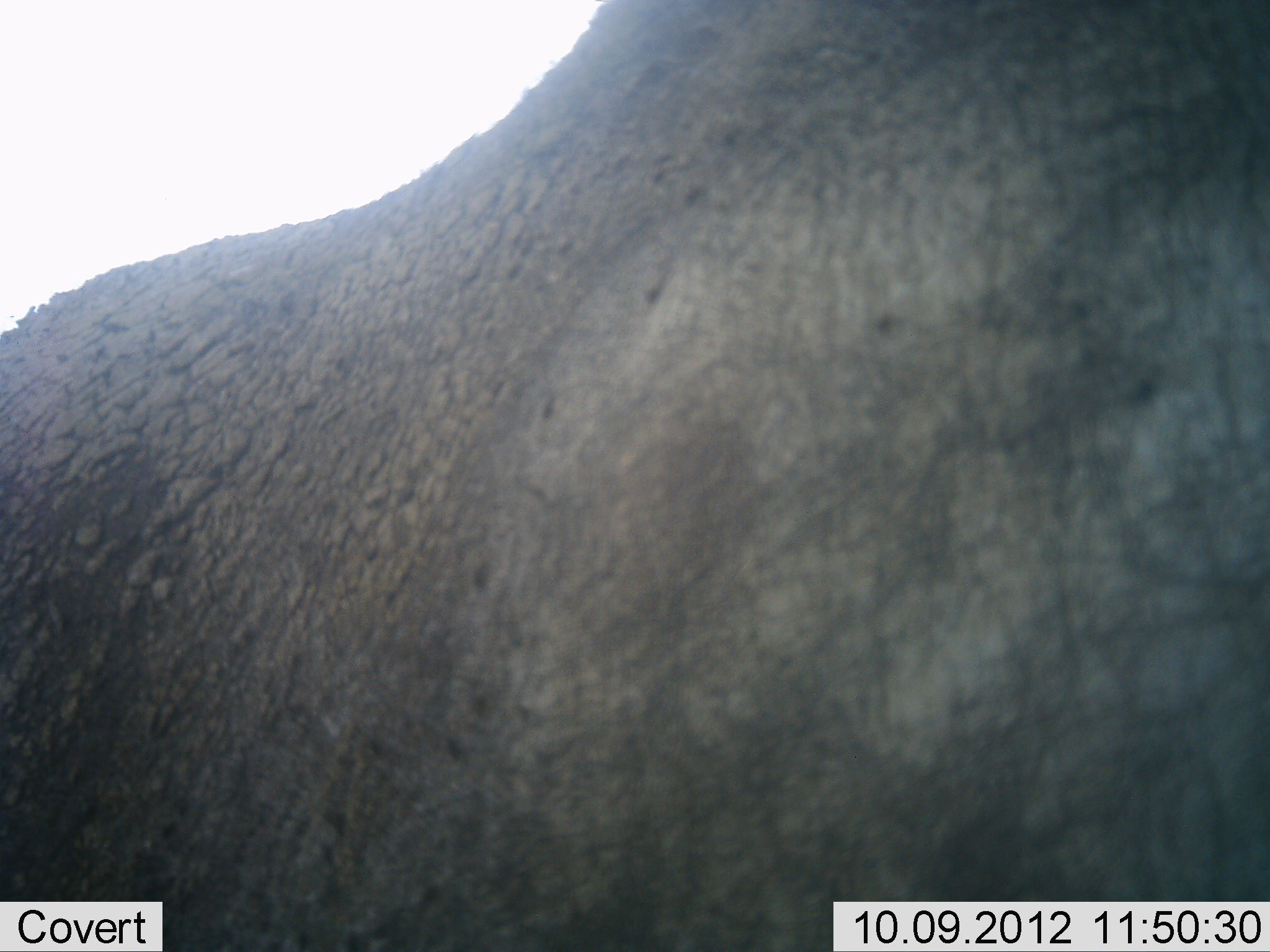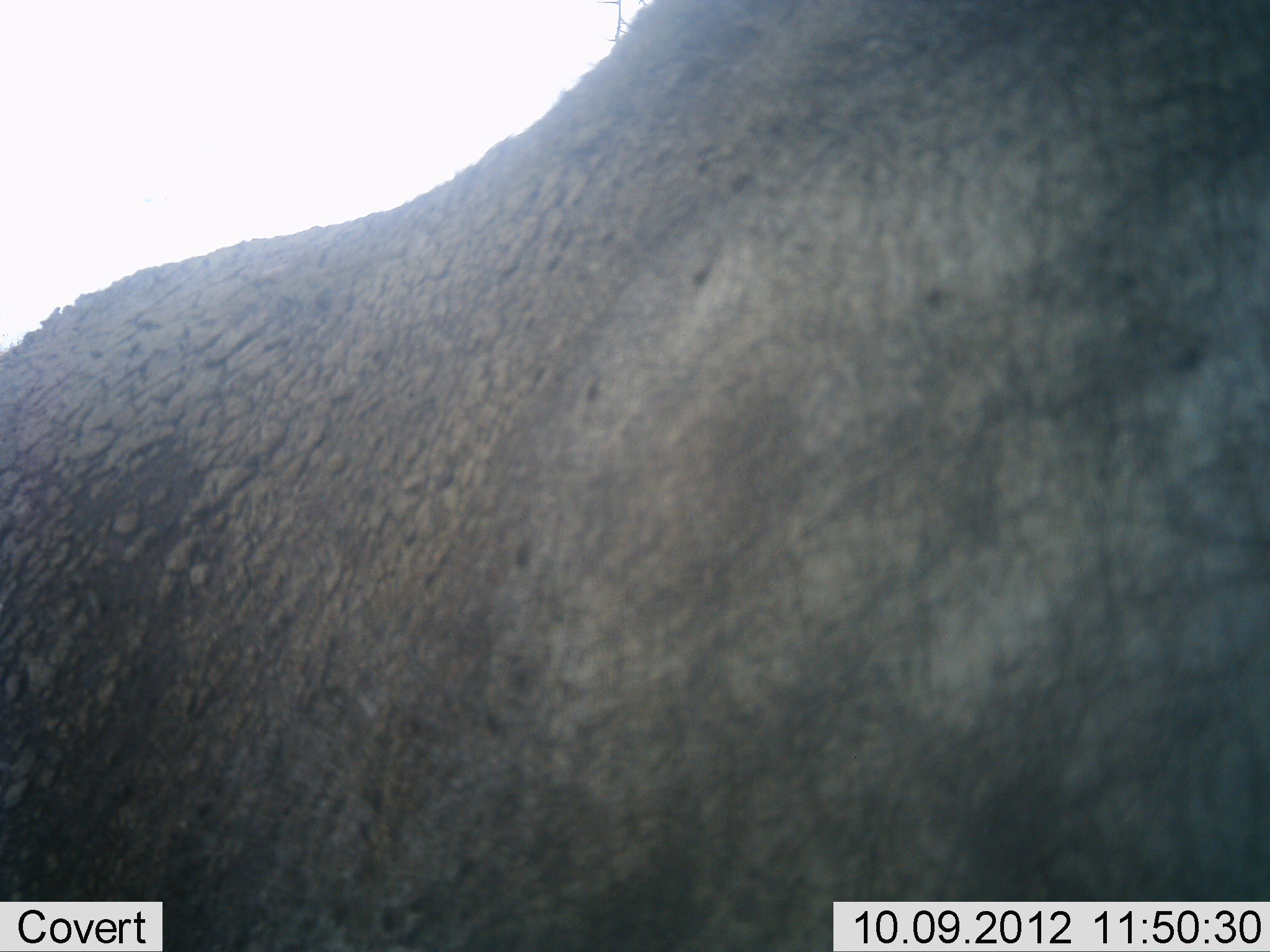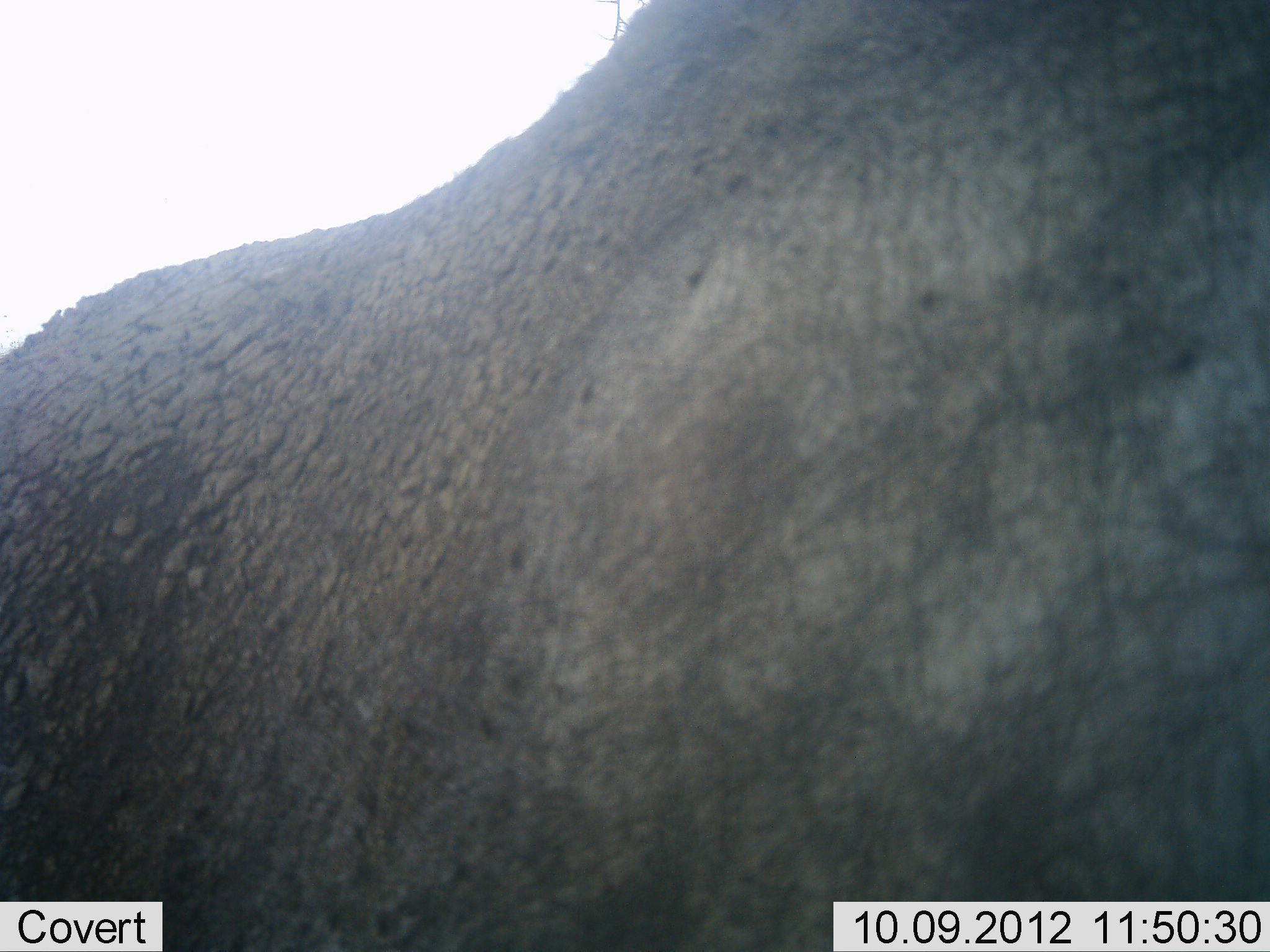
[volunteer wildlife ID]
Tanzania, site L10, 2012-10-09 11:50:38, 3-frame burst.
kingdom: Animalia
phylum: Chordata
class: Mammalia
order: Proboscidea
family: Elephantidae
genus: Loxodonta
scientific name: Loxodonta africana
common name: african bush elephant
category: elephant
Elephant (african bush elephant) (Loxodonta africana), count 1. Behavior (volunteer vote fractions): standing 89%, resting 0%, moving 11%, interacting 0%. Young present (vote fraction): 0%. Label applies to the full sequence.